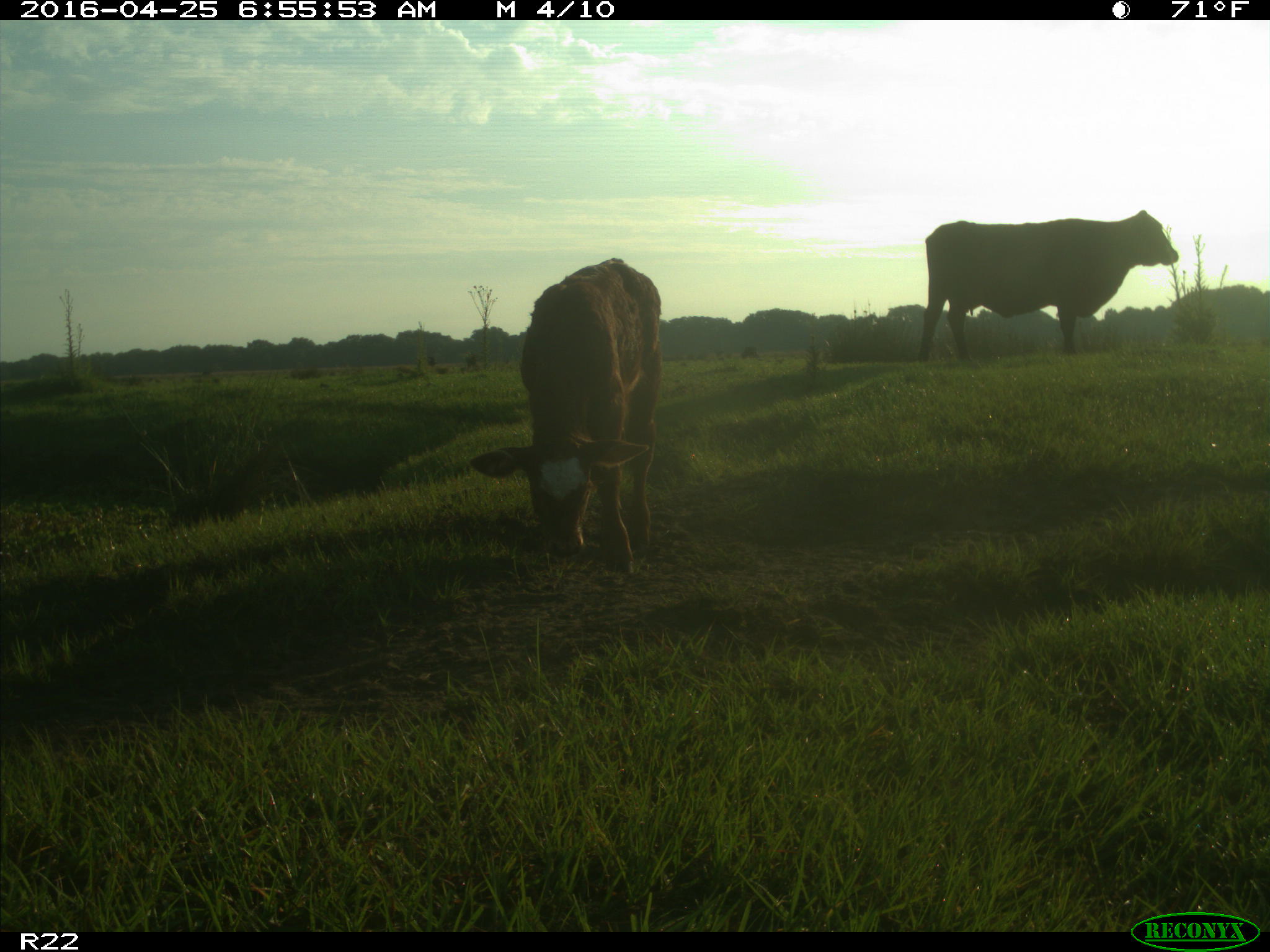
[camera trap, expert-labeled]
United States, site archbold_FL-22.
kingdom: Animalia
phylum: Chordata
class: Mammalia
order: Artiodactyla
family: Bovidae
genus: Bos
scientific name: Bos taurus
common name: domestic cow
Bos taurus (domestic cow).